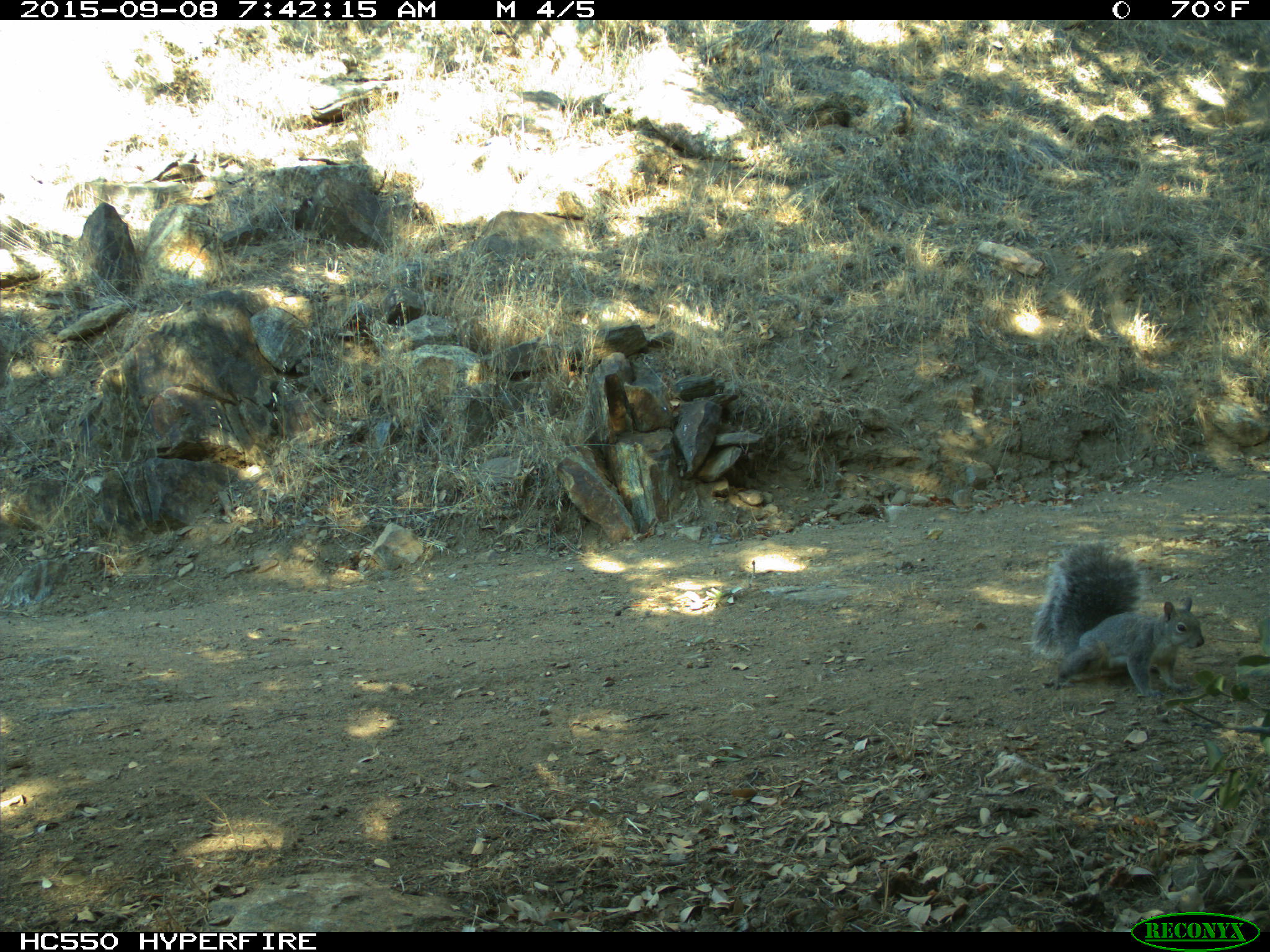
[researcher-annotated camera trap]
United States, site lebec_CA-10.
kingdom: Animalia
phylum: Chordata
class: Mammalia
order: Rodentia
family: Sciuridae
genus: Sciurus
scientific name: Sciurus carolinensis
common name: eastern gray squirrel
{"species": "Sciurus carolinensis (eastern gray squirrel)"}